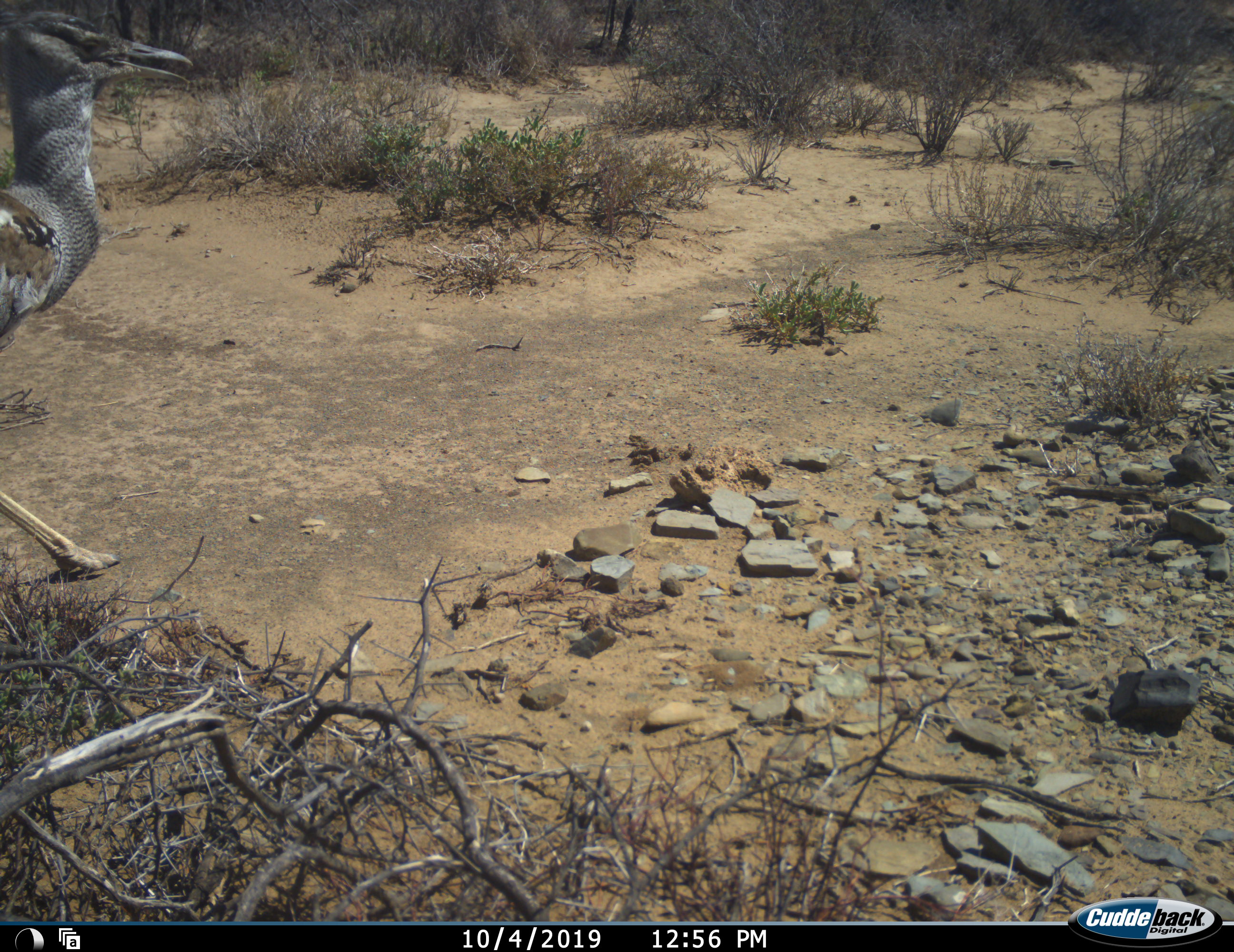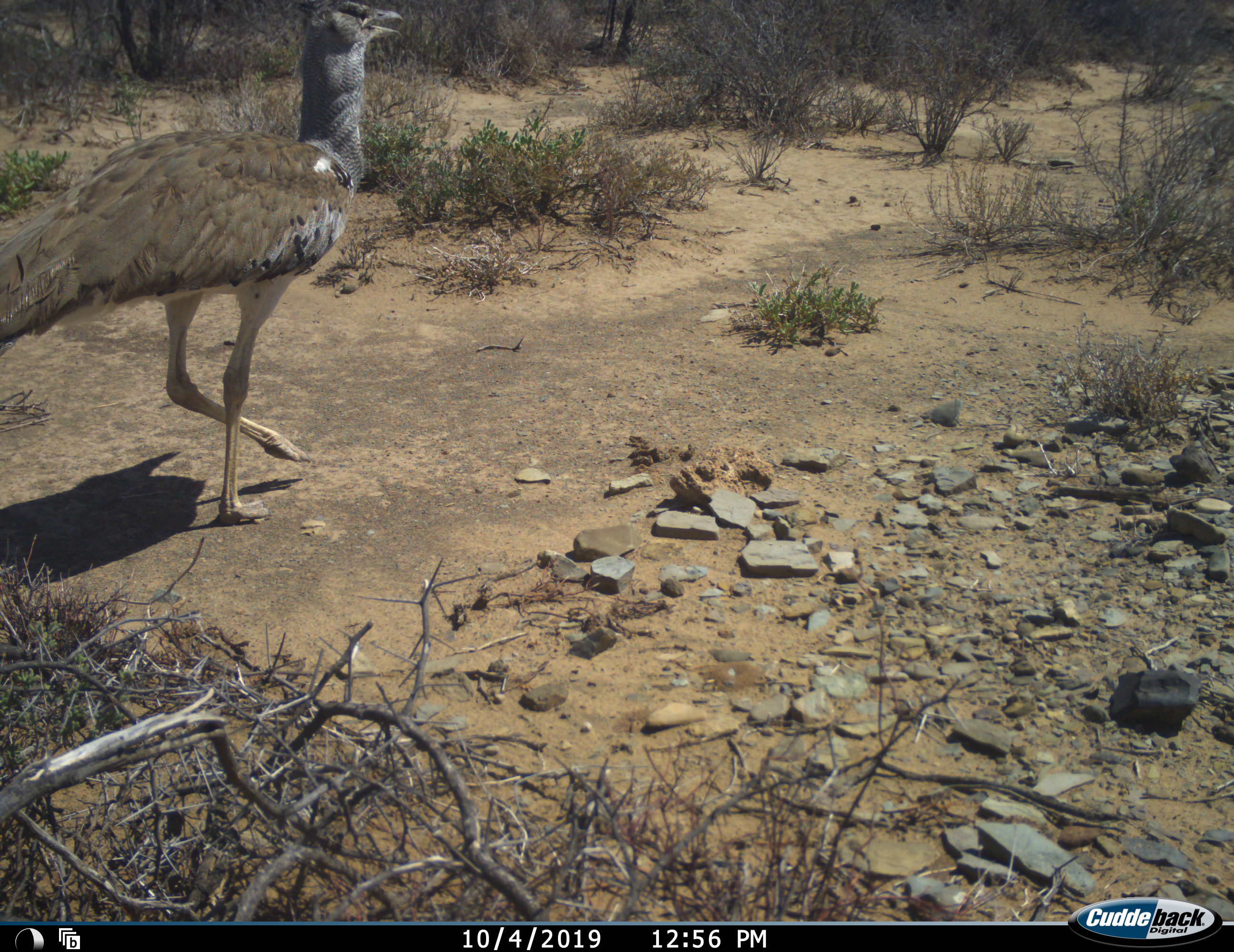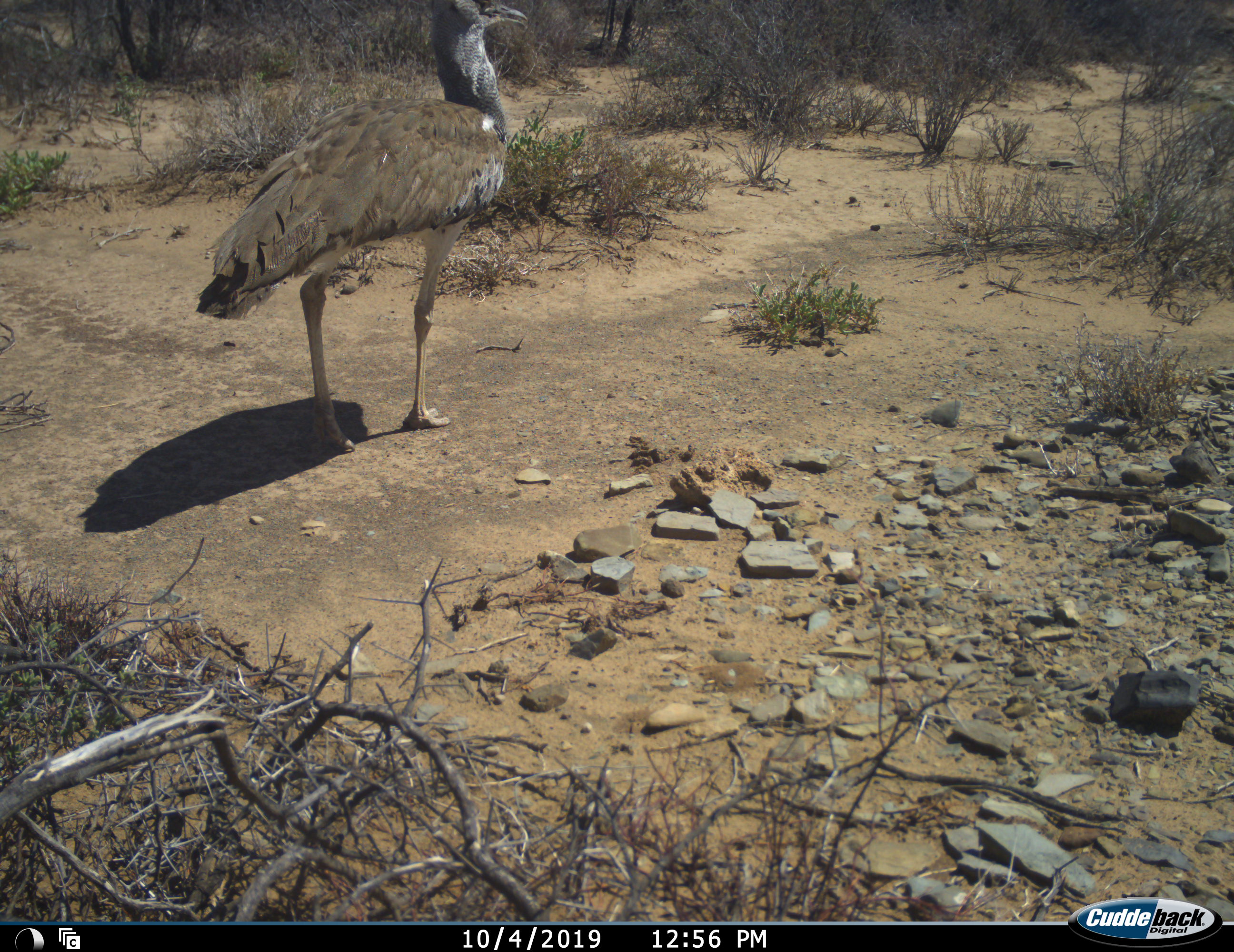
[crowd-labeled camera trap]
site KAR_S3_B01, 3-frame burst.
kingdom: Animalia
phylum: Chordata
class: Aves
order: Otidiformes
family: Otididae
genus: Ardeotis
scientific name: Ardeotis kori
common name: kori bustard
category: bustardkori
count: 1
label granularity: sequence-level